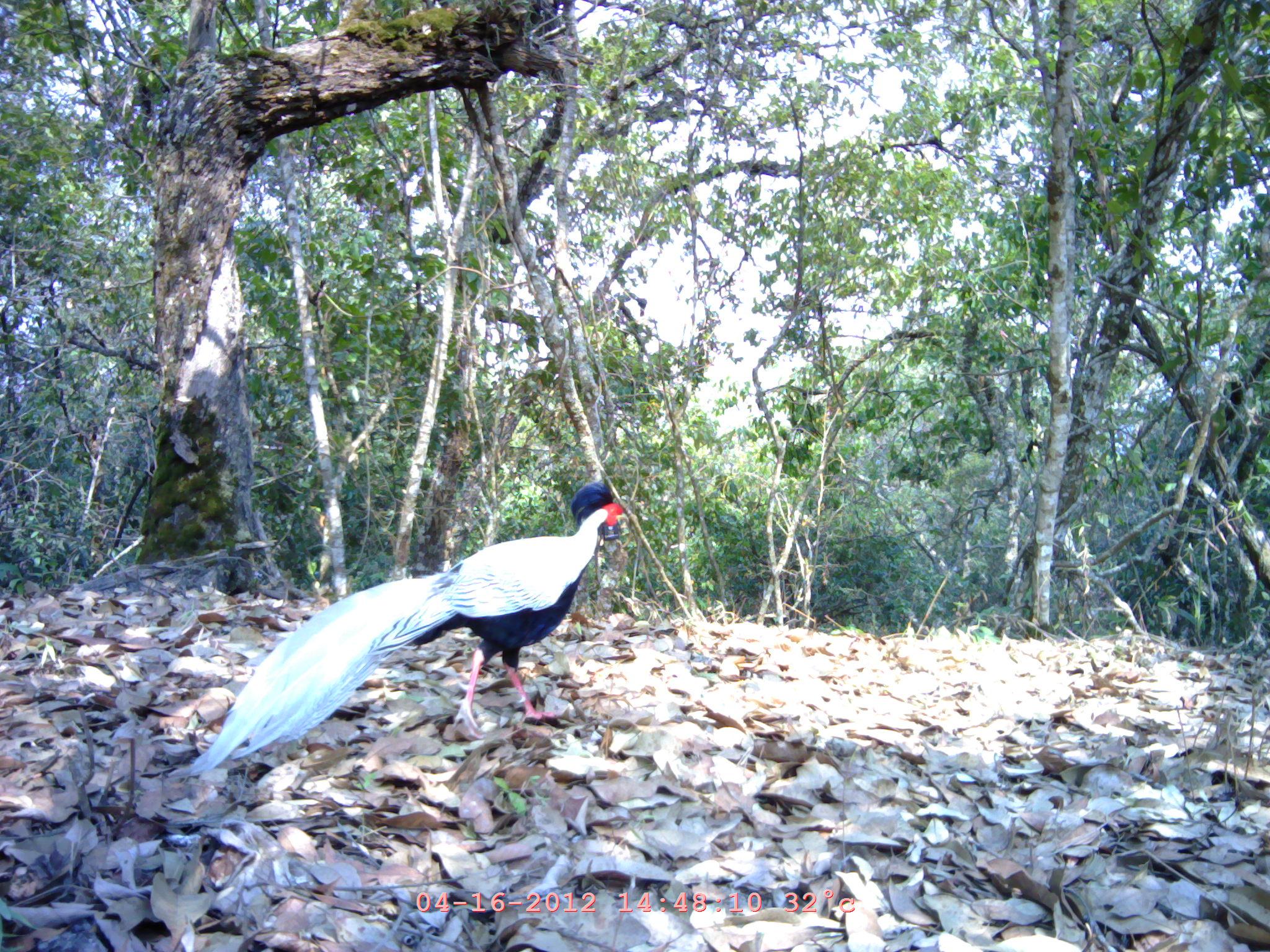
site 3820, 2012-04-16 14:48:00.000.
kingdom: Animalia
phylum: Chordata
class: Aves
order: Galliformes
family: Phasianidae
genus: Lophura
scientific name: Lophura nycthemera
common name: silver pheasant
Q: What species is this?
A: Lophura nycthemera (silver pheasant).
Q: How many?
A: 1.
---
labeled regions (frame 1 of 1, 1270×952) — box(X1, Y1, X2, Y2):
lophura nycthemera: box(164, 479, 627, 782)